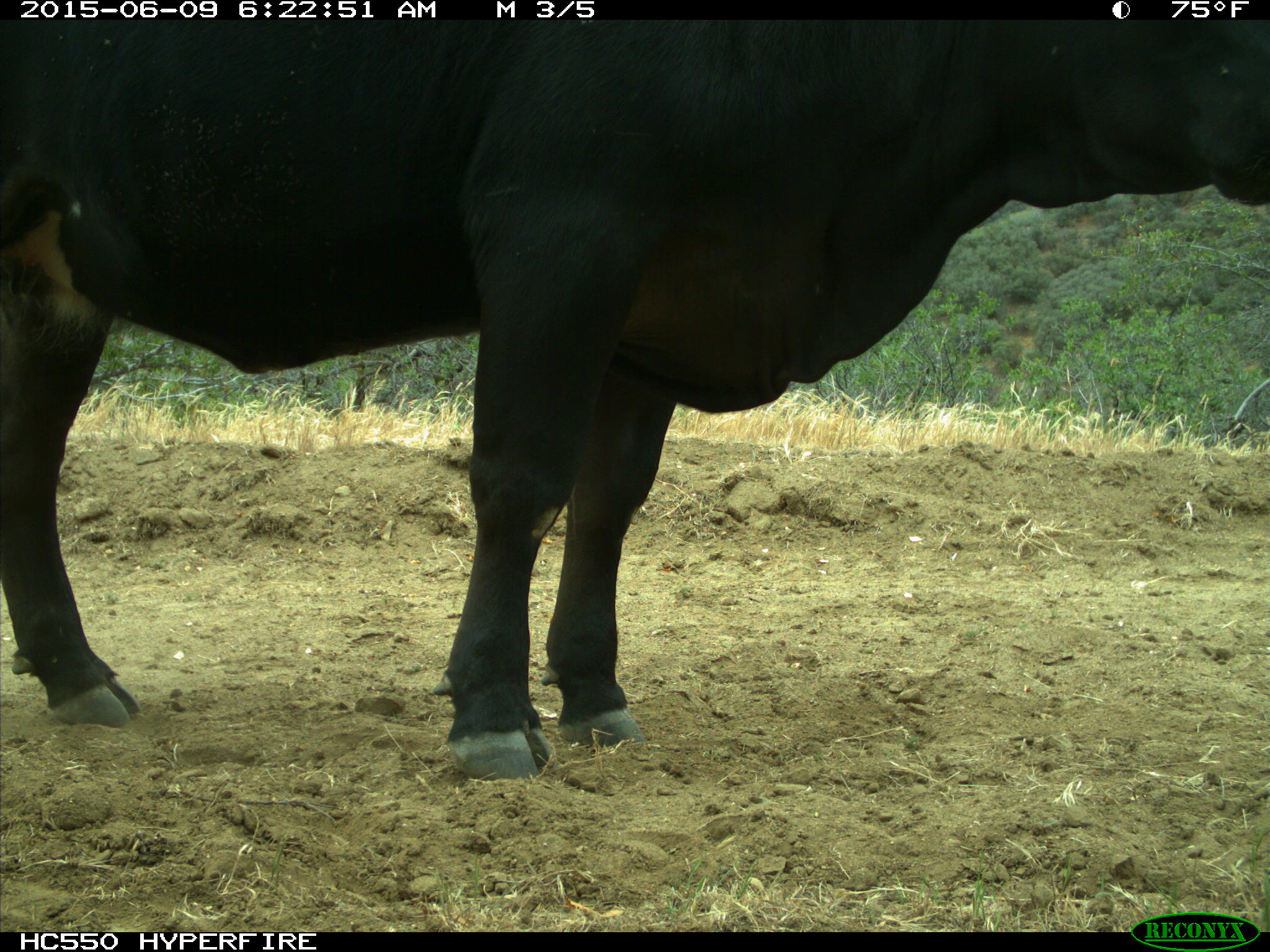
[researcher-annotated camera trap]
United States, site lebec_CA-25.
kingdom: Animalia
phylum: Chordata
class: Mammalia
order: Artiodactyla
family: Bovidae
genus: Bos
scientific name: Bos taurus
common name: domestic cow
Bos taurus (domestic cow).